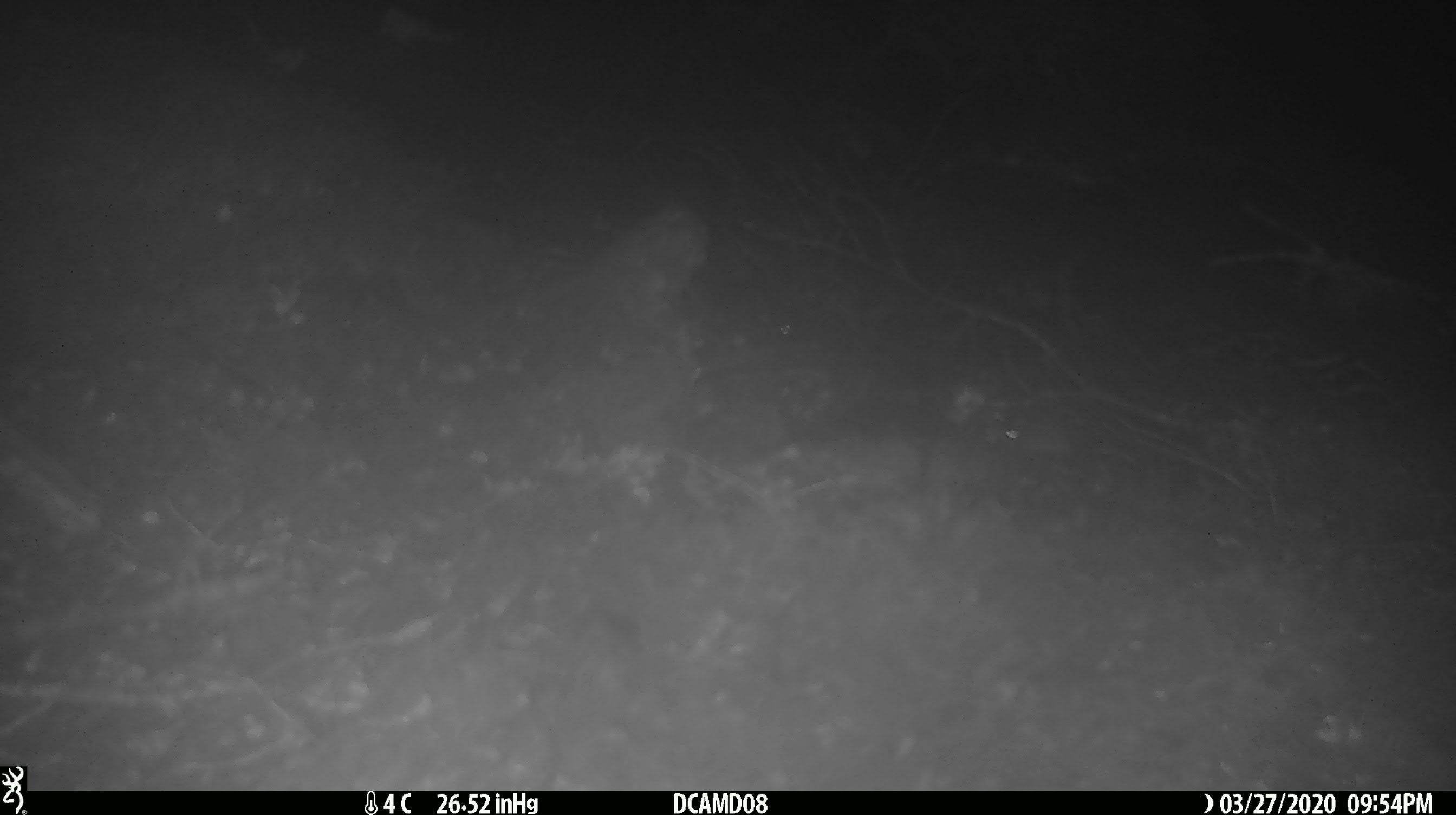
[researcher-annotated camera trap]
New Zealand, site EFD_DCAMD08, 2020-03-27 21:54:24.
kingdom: Animalia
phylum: Chordata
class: Mammalia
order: Rodentia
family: Muridae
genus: Mus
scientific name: Mus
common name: mouse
Mouse (Mus).